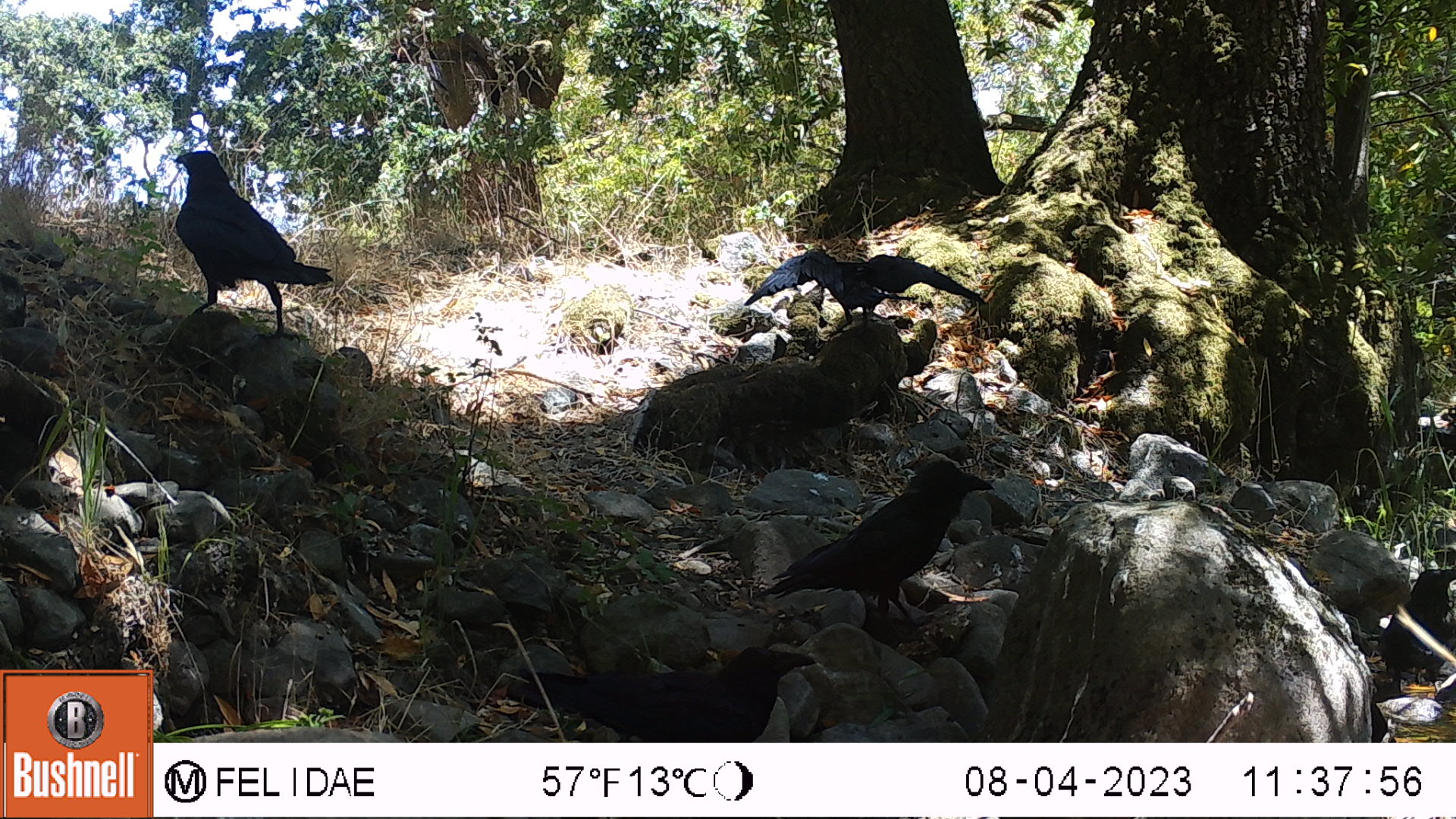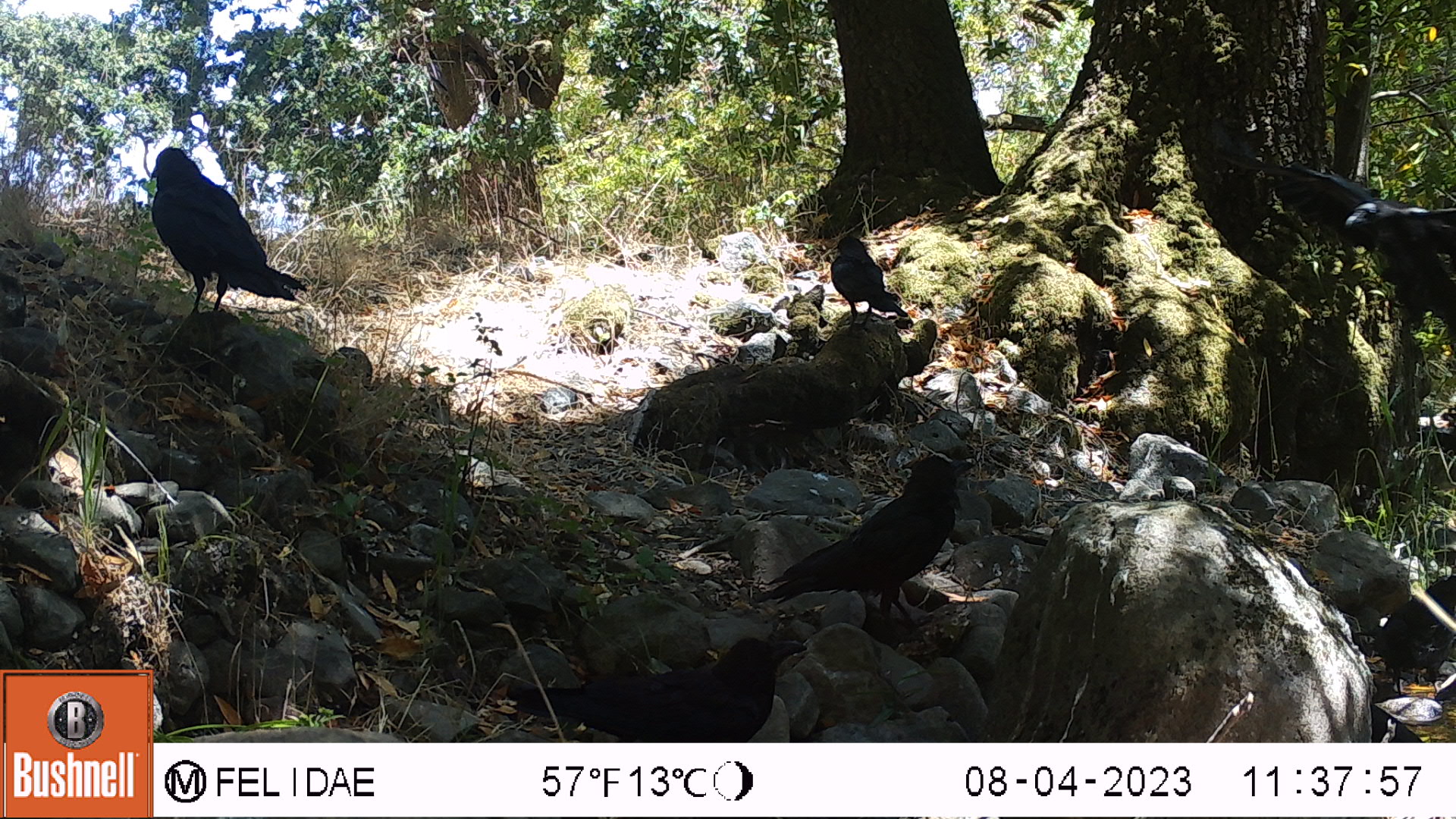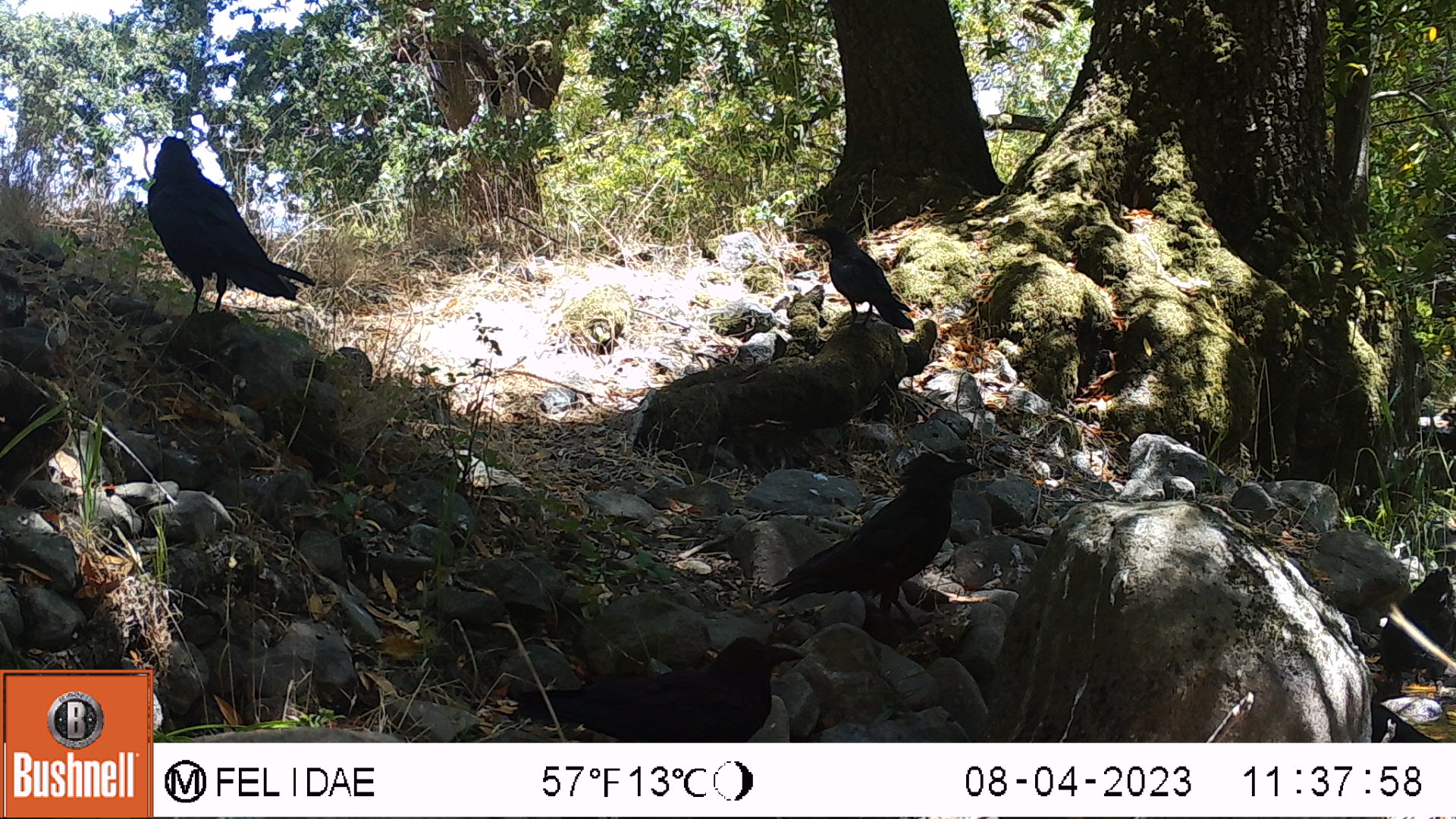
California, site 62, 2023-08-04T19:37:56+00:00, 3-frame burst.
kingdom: Animalia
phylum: Chordata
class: Aves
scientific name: Aves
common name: bird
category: unknown bird